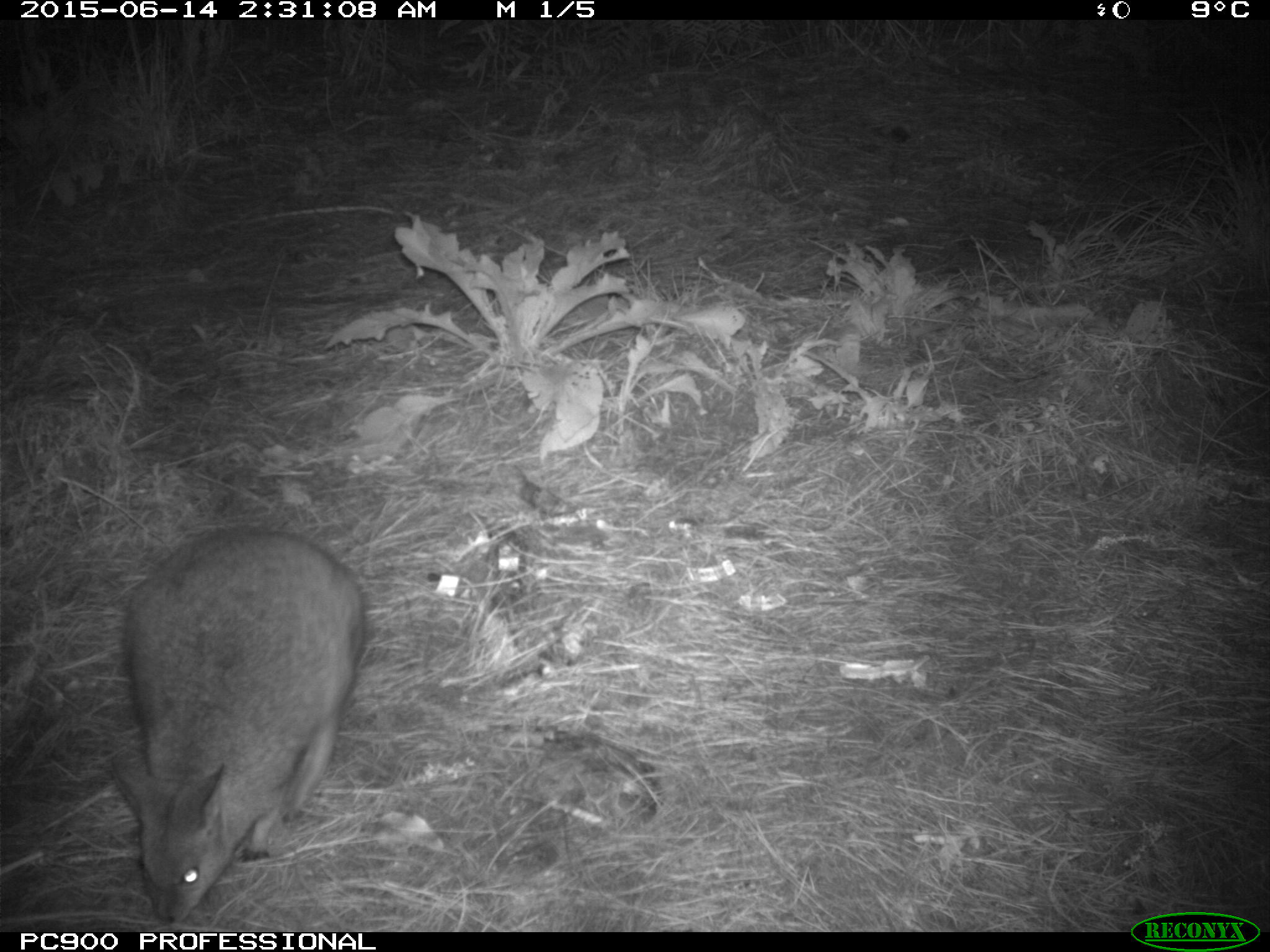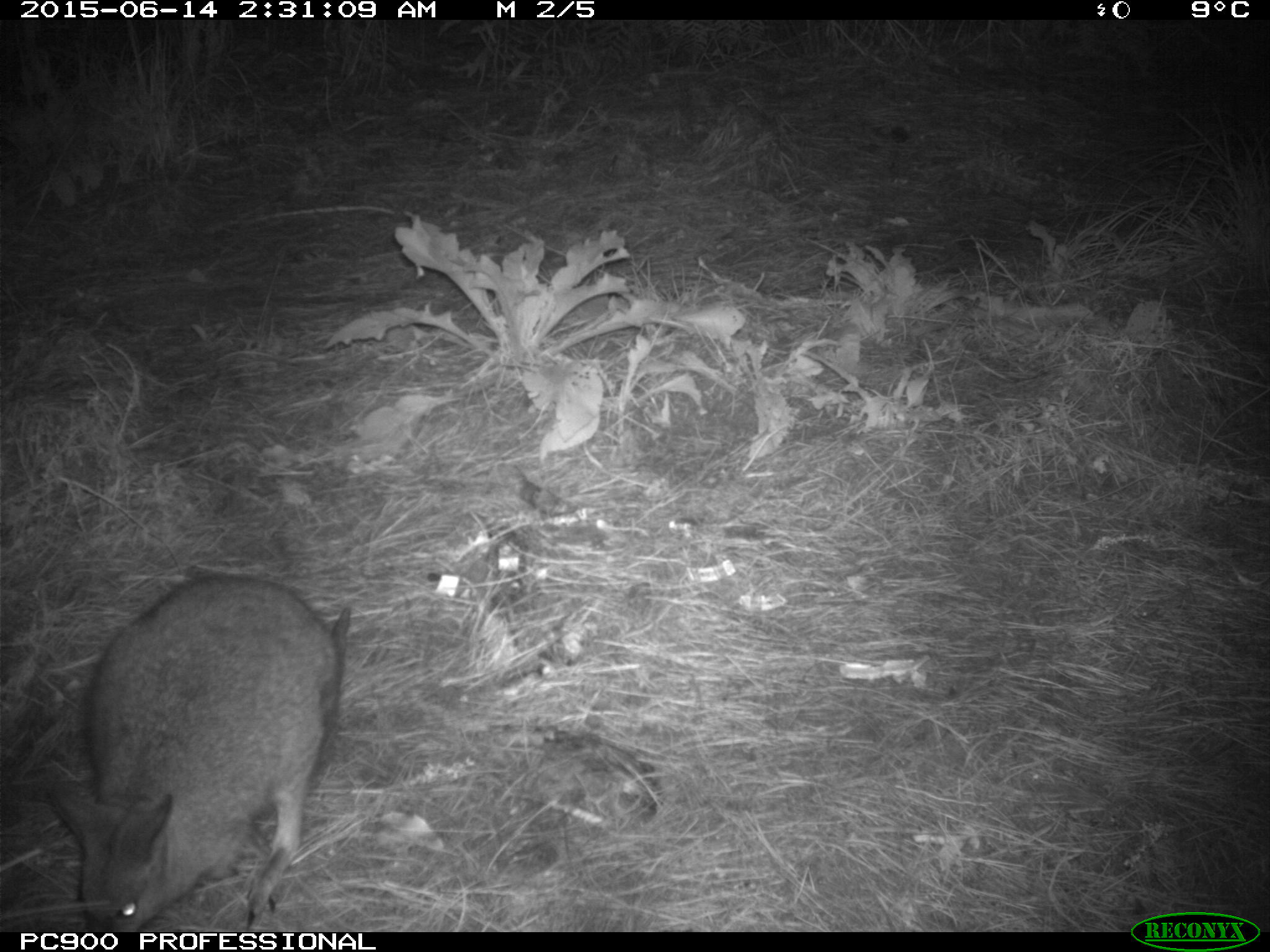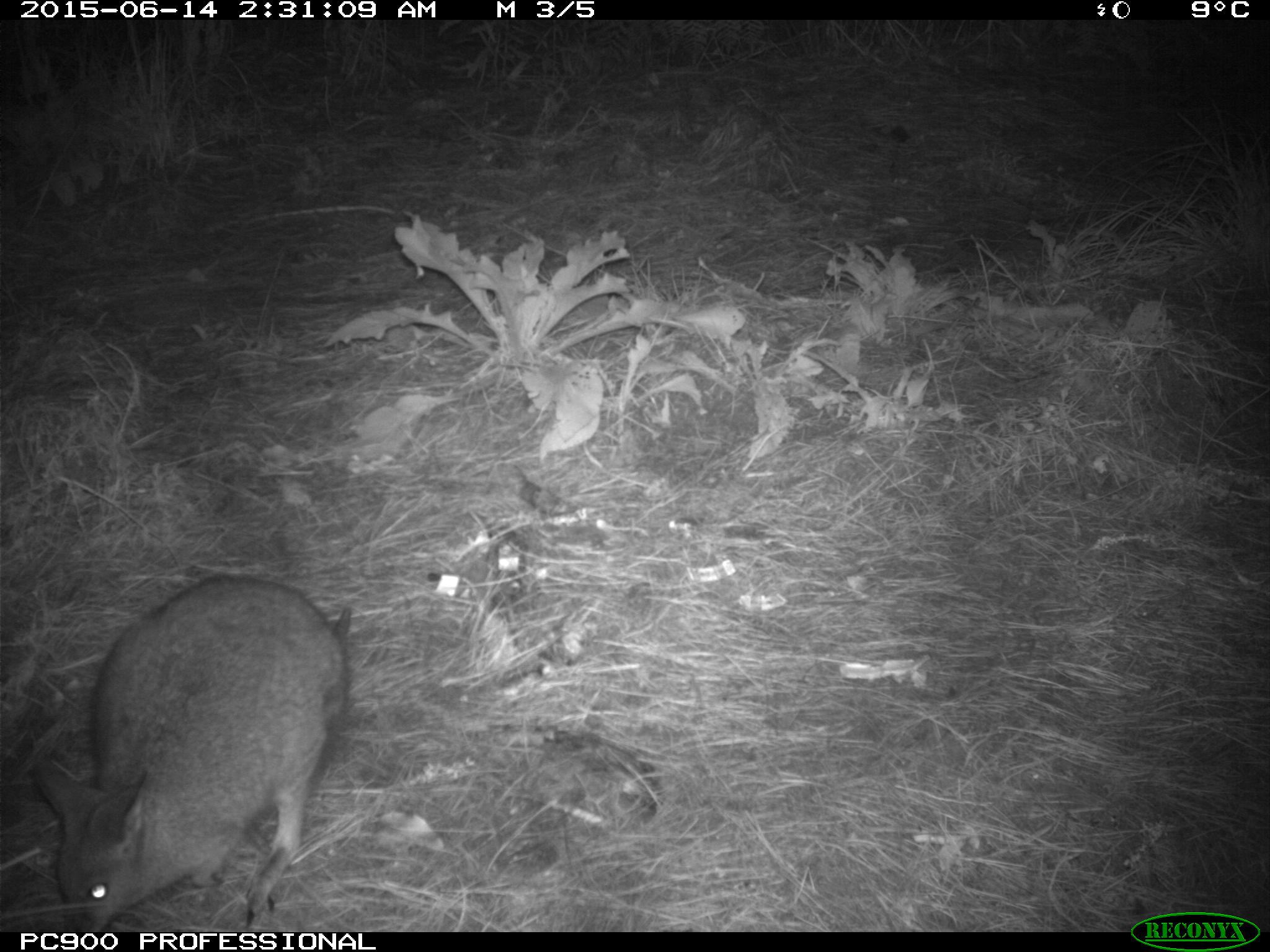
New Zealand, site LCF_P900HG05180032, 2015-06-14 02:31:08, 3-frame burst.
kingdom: Animalia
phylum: Chordata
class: Mammalia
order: Diprotodontia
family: Macropodidae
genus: Notamacropus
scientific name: Notamacropus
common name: wallaby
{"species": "wallaby (Notamacropus)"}